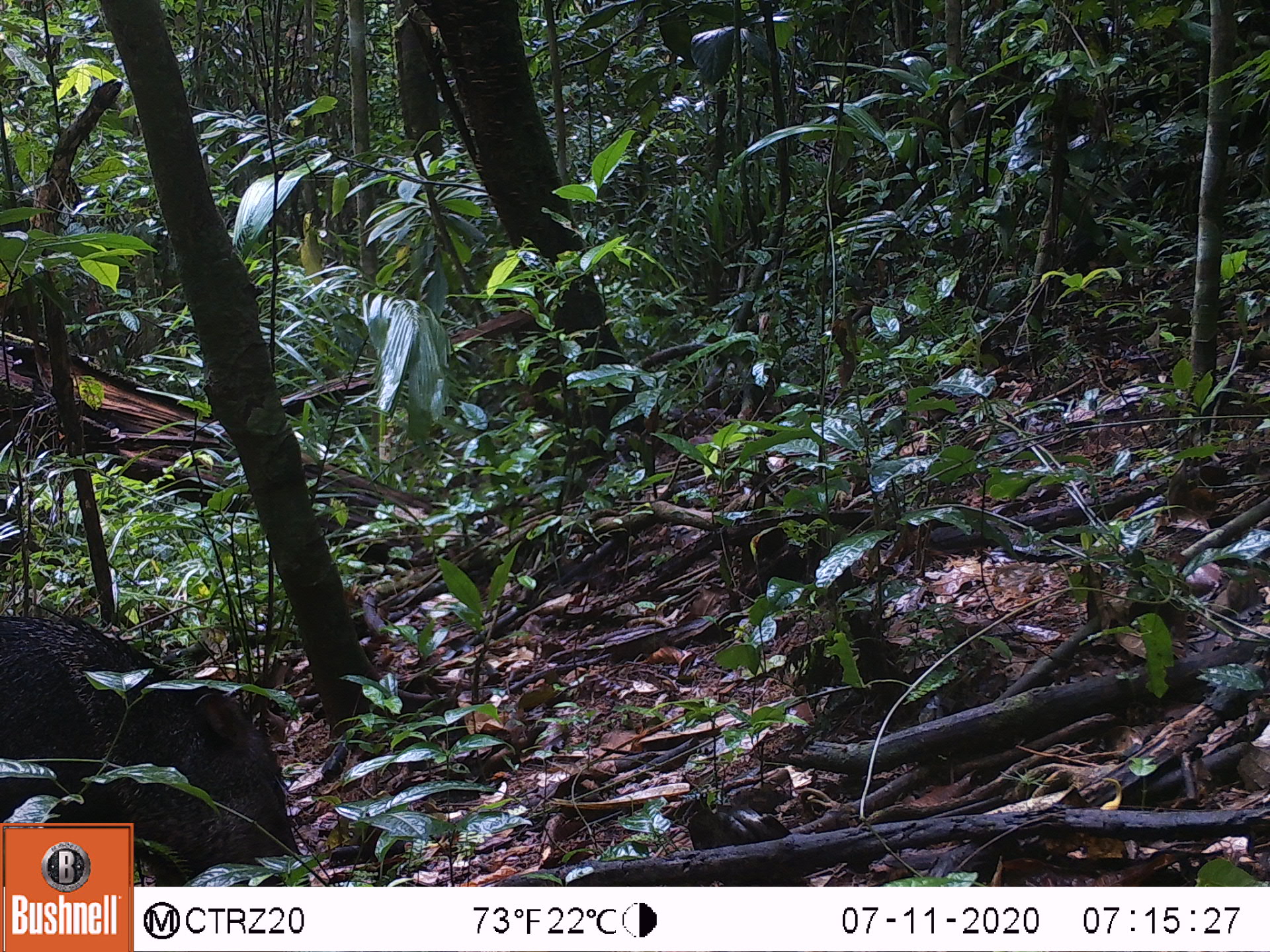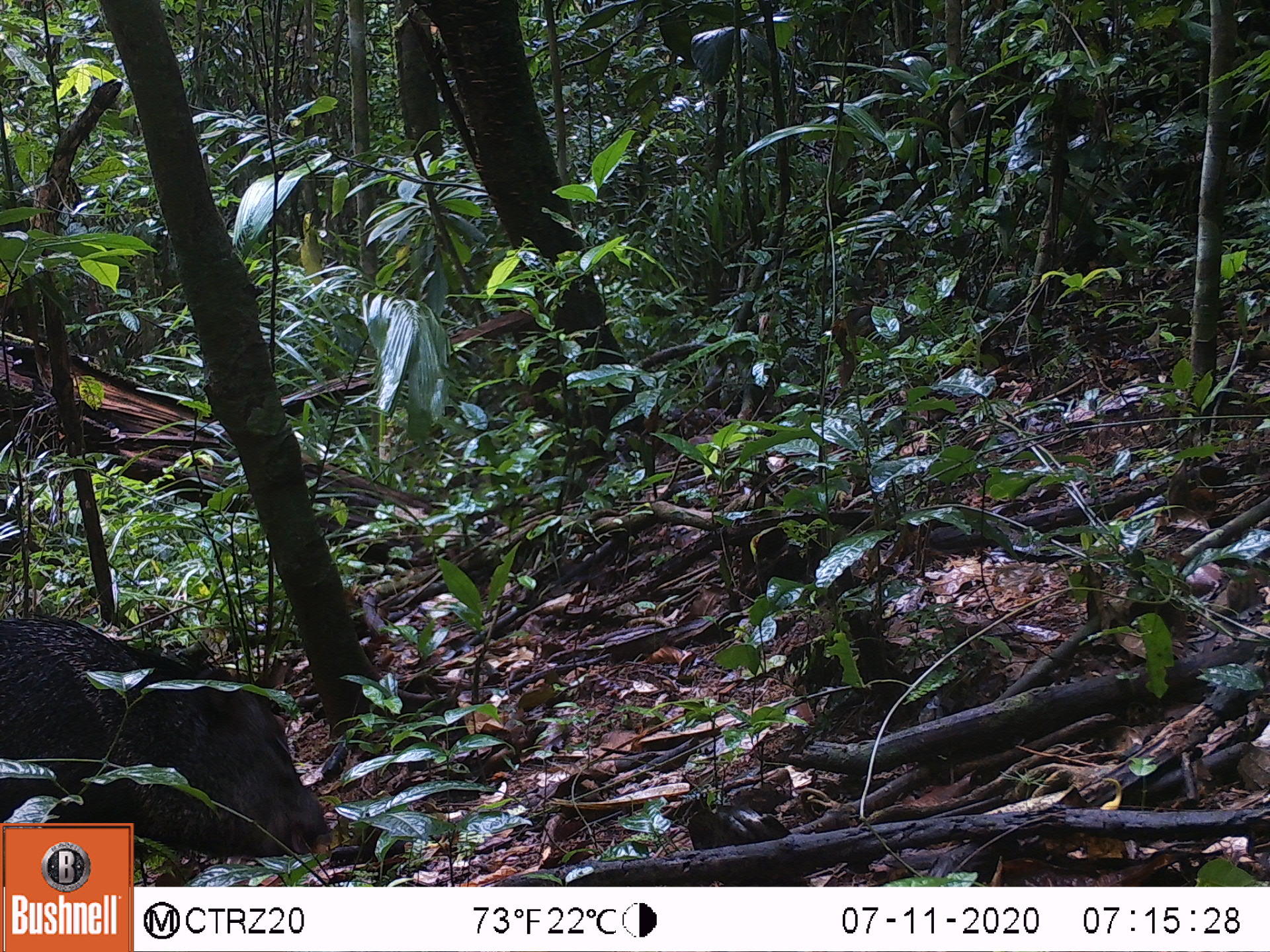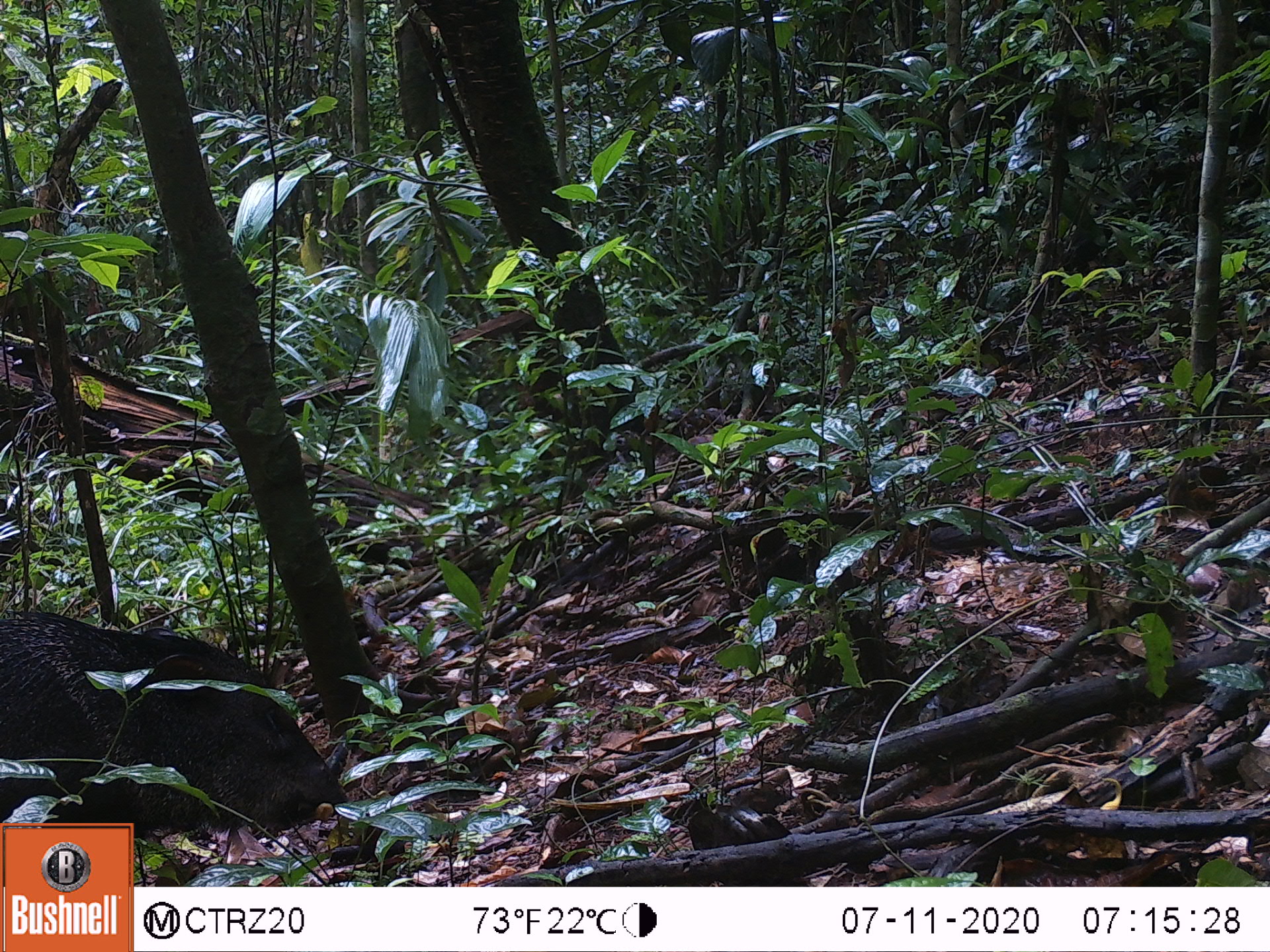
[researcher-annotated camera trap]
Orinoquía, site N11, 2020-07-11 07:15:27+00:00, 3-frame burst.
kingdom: Animalia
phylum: Chordata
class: Mammalia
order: Artiodactyla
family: Tayassuidae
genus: Pecari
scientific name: Pecari tajacu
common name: collared peccary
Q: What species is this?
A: Collared peccary (Pecari tajacu).